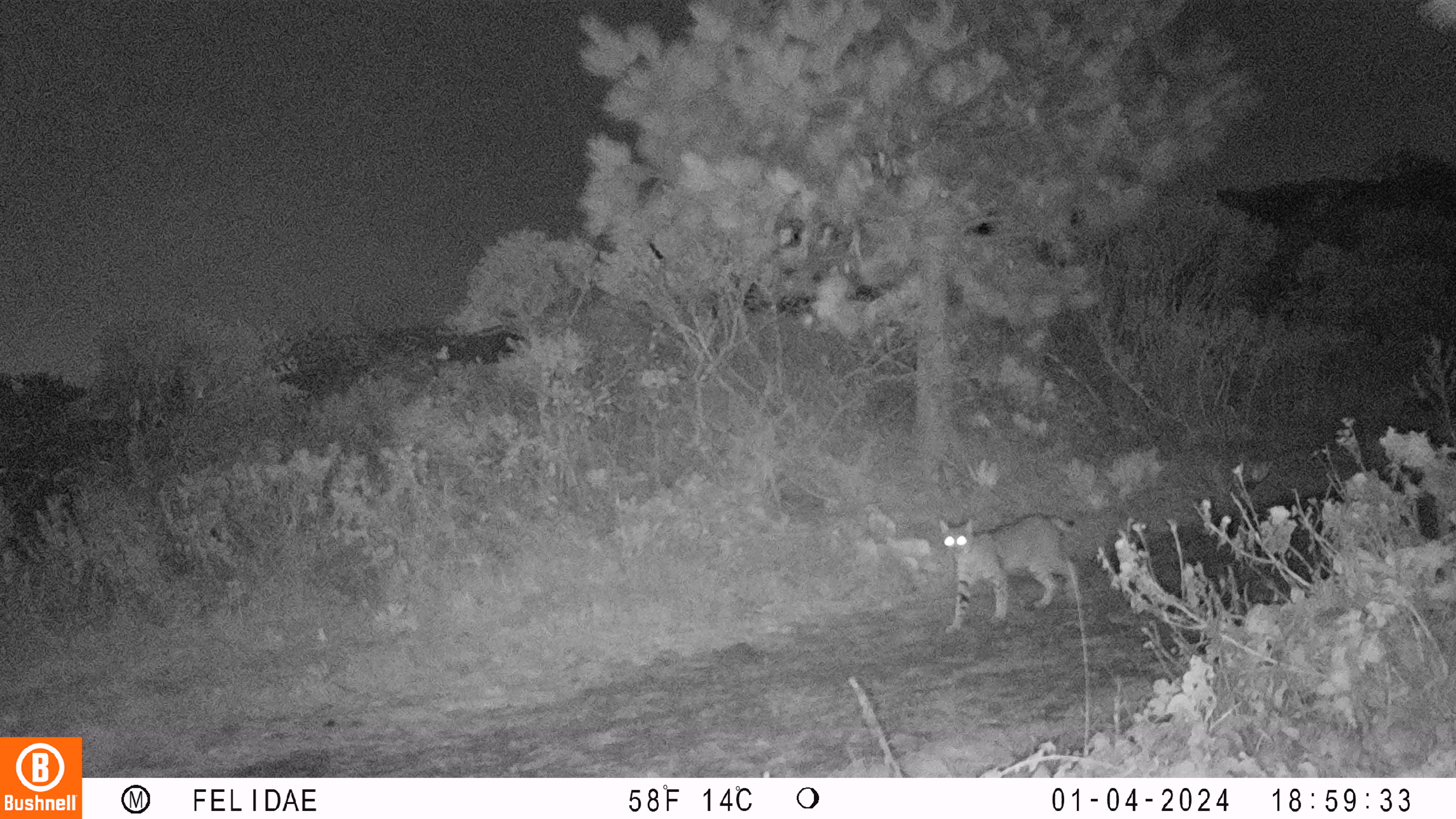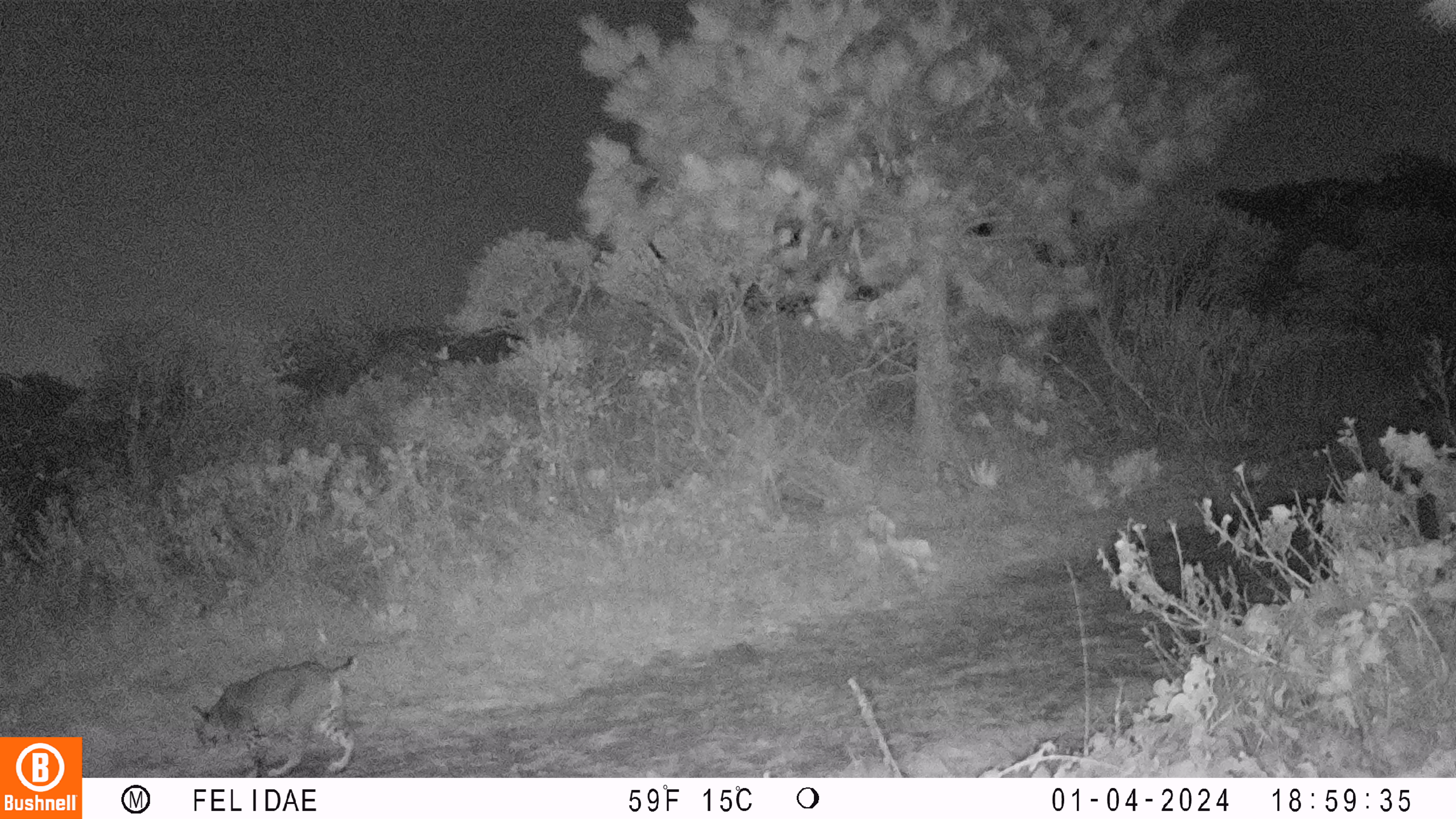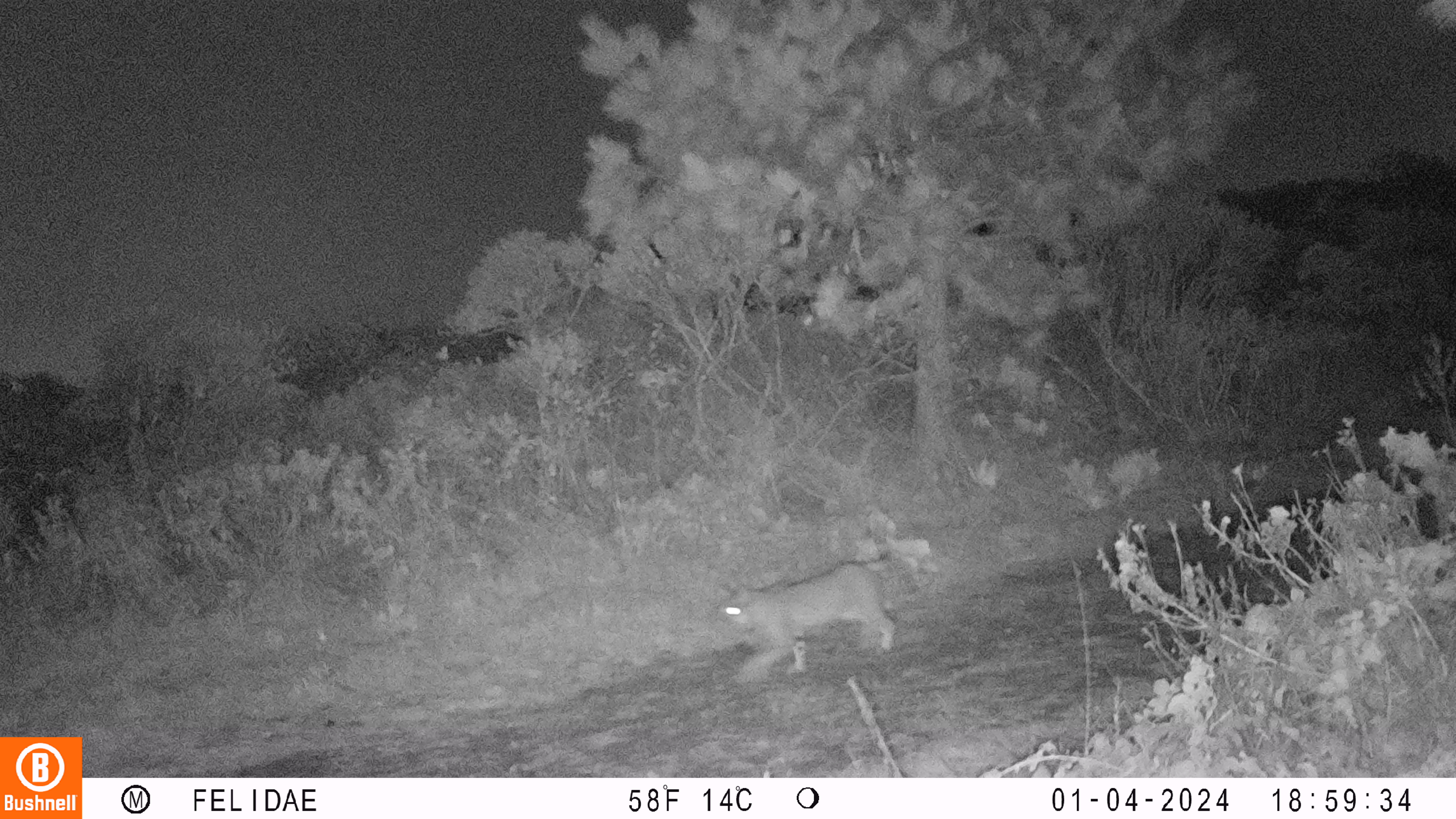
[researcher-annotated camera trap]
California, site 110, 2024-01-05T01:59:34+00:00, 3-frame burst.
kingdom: Animalia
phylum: Chordata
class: Mammalia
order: Carnivora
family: Felidae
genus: Lynx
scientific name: Lynx rufus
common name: bobcat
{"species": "bobcat (Lynx rufus)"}